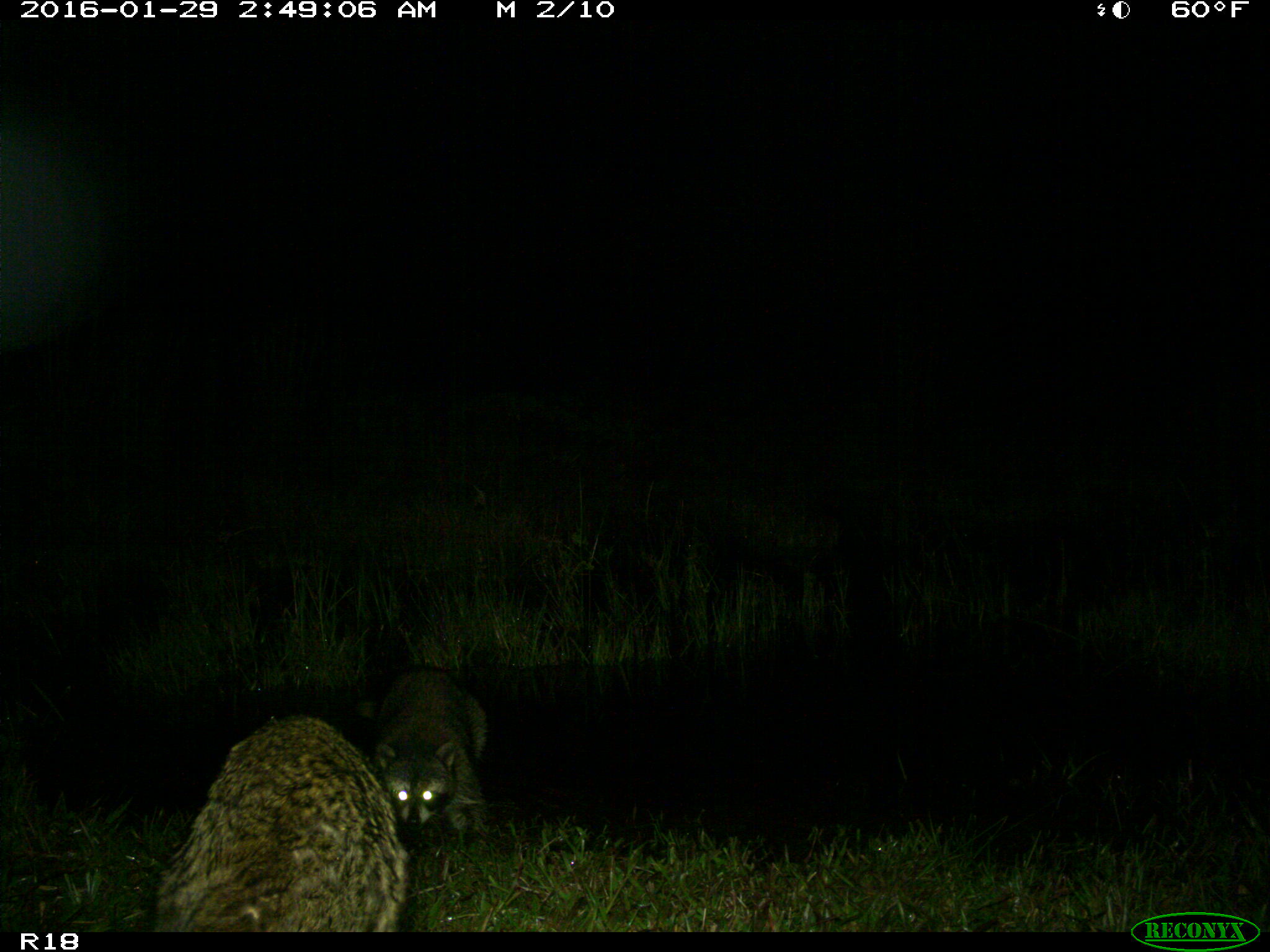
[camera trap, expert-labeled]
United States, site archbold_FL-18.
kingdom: Animalia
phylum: Chordata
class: Mammalia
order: Carnivora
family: Procyonidae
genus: Procyon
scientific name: Procyon lotor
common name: common raccoon